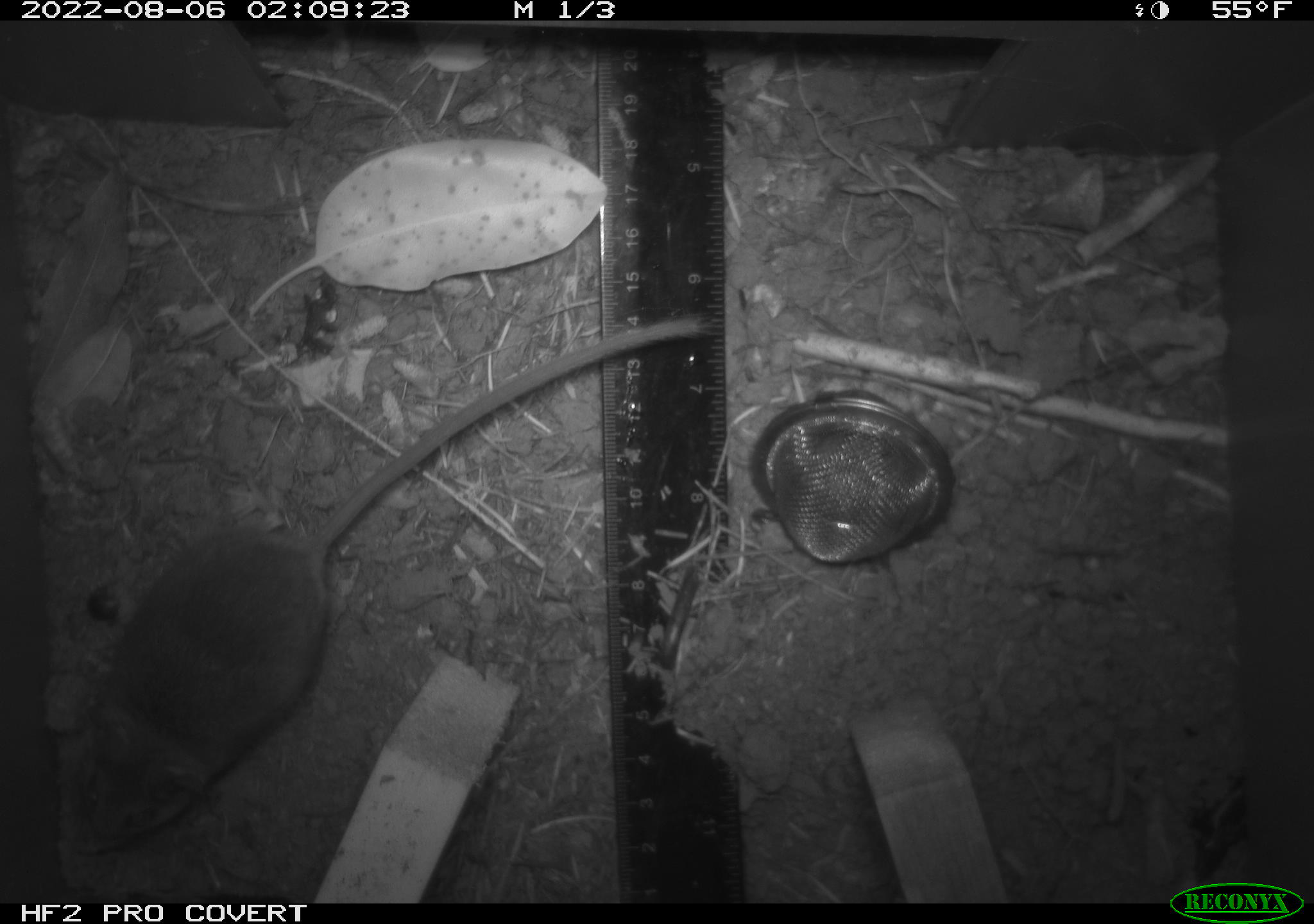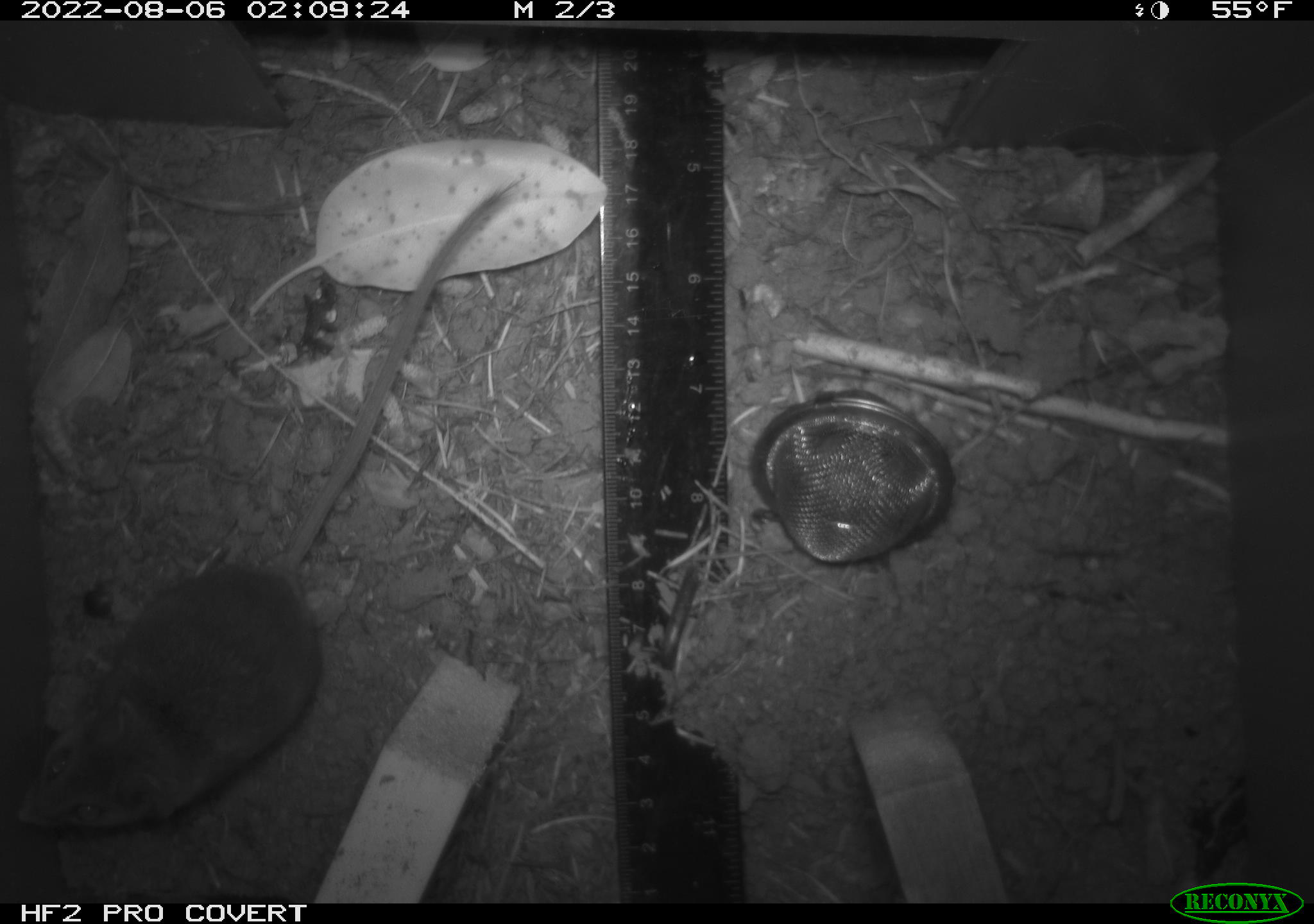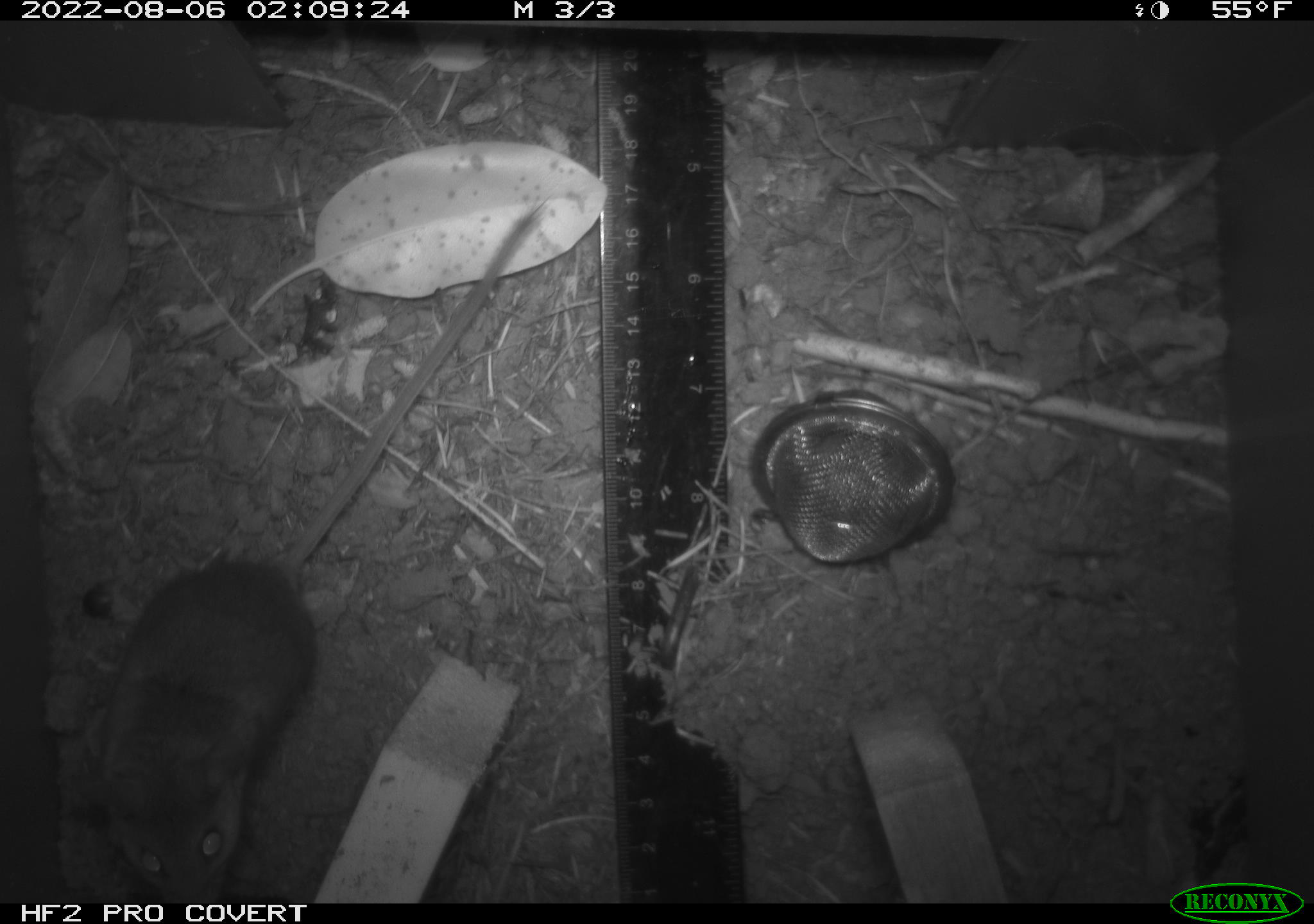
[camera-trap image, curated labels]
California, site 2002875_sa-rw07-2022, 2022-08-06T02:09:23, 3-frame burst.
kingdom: Animalia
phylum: Chordata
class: Mammalia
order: Rodentia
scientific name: Rodentia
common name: mouse species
Mouse species (Rodentia).